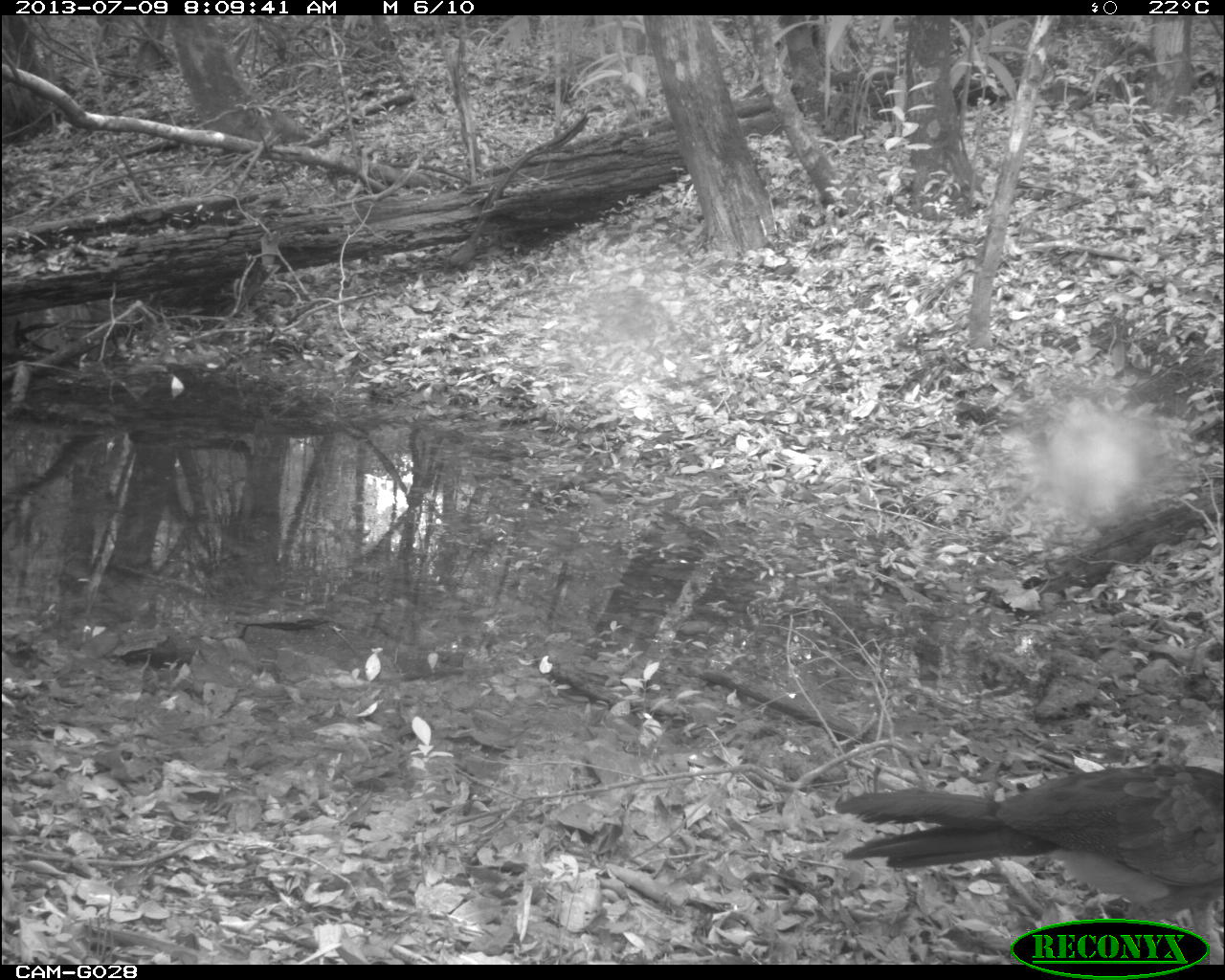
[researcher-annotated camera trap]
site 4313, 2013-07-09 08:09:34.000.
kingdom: Animalia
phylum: Chordata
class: Aves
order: Galliformes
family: Cracidae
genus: Crax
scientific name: Crax rubra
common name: great curassow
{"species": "Crax rubra (great curassow)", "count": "3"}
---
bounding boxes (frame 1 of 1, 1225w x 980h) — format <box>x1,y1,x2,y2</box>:
crax rubra: <box>832,758,1223,961</box>